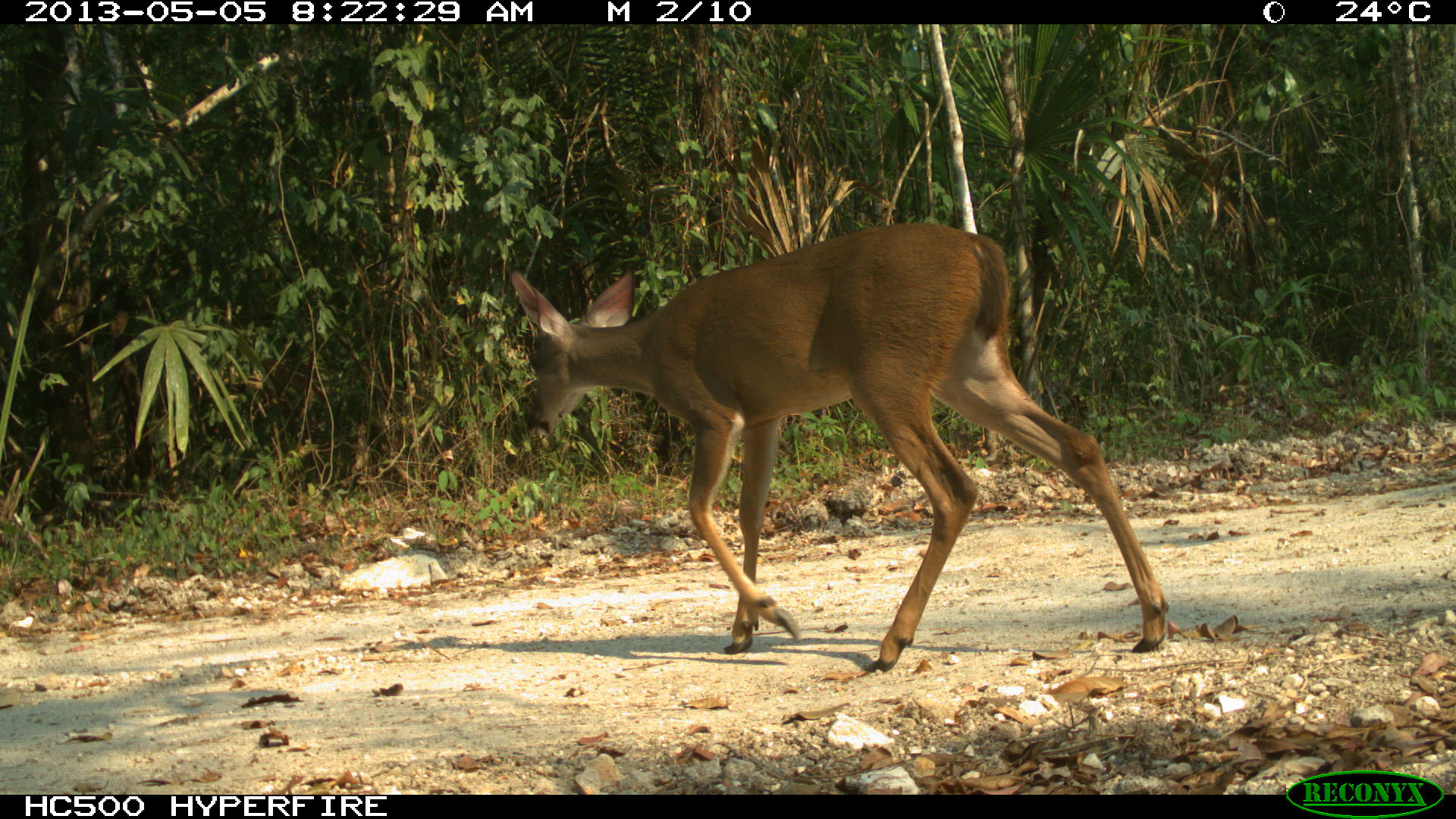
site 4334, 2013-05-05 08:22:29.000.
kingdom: Animalia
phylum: Chordata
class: Mammalia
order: Artiodactyla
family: Cervidae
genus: Odocoileus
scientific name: Odocoileus virginianus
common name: white-tailed deer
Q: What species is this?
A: Odocoileus virginianus (white-tailed deer).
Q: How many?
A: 1.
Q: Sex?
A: Female.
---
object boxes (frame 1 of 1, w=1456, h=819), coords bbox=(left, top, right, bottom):
odocoileus virginianus: bbox=(509, 223, 1169, 670)